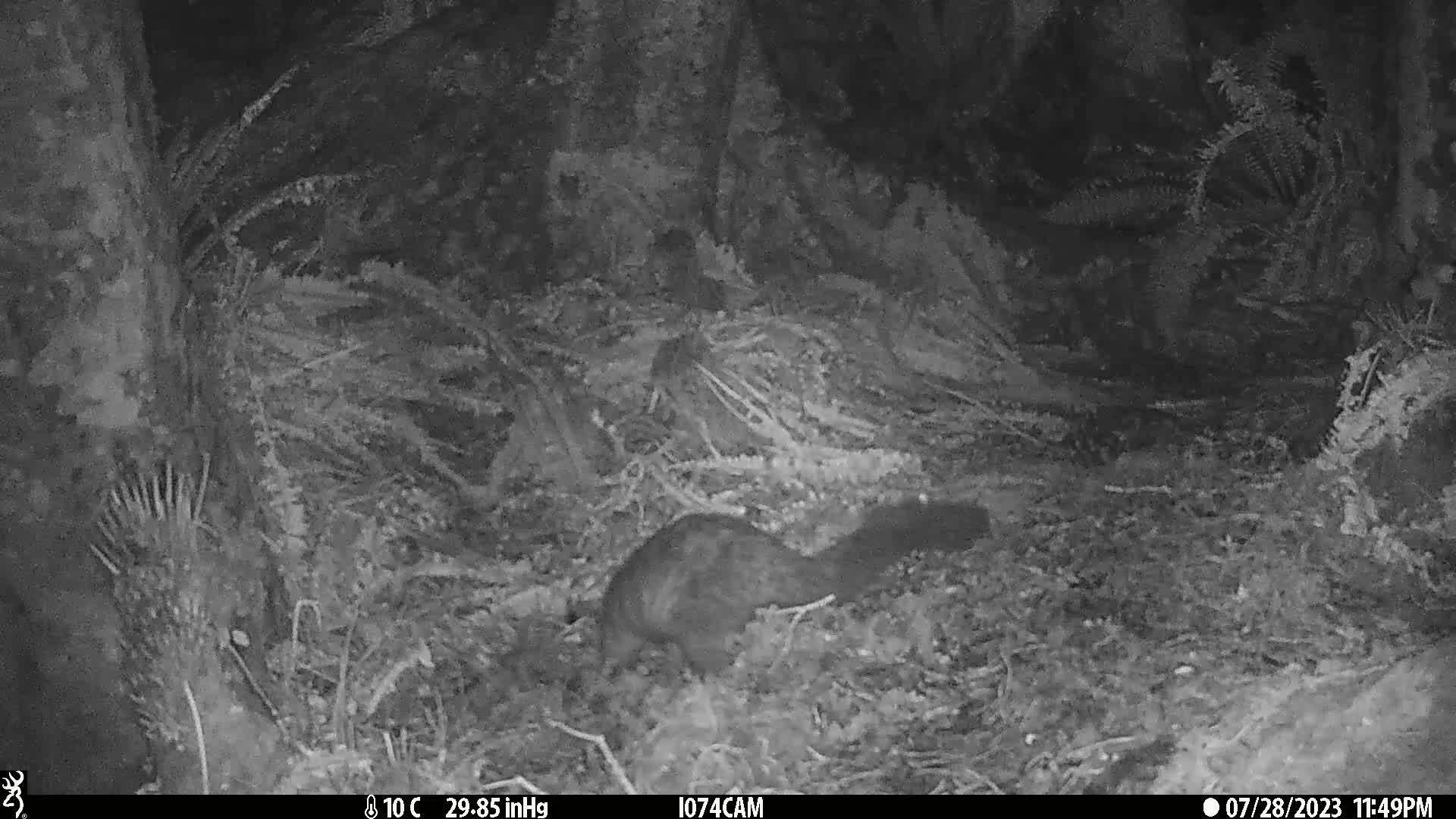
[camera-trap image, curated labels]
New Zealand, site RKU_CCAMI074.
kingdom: Animalia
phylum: Chordata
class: Mammalia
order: Diprotodontia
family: Phalangeridae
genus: Trichosurus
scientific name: Trichosurus vulpecula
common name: common brushtail possum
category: possum